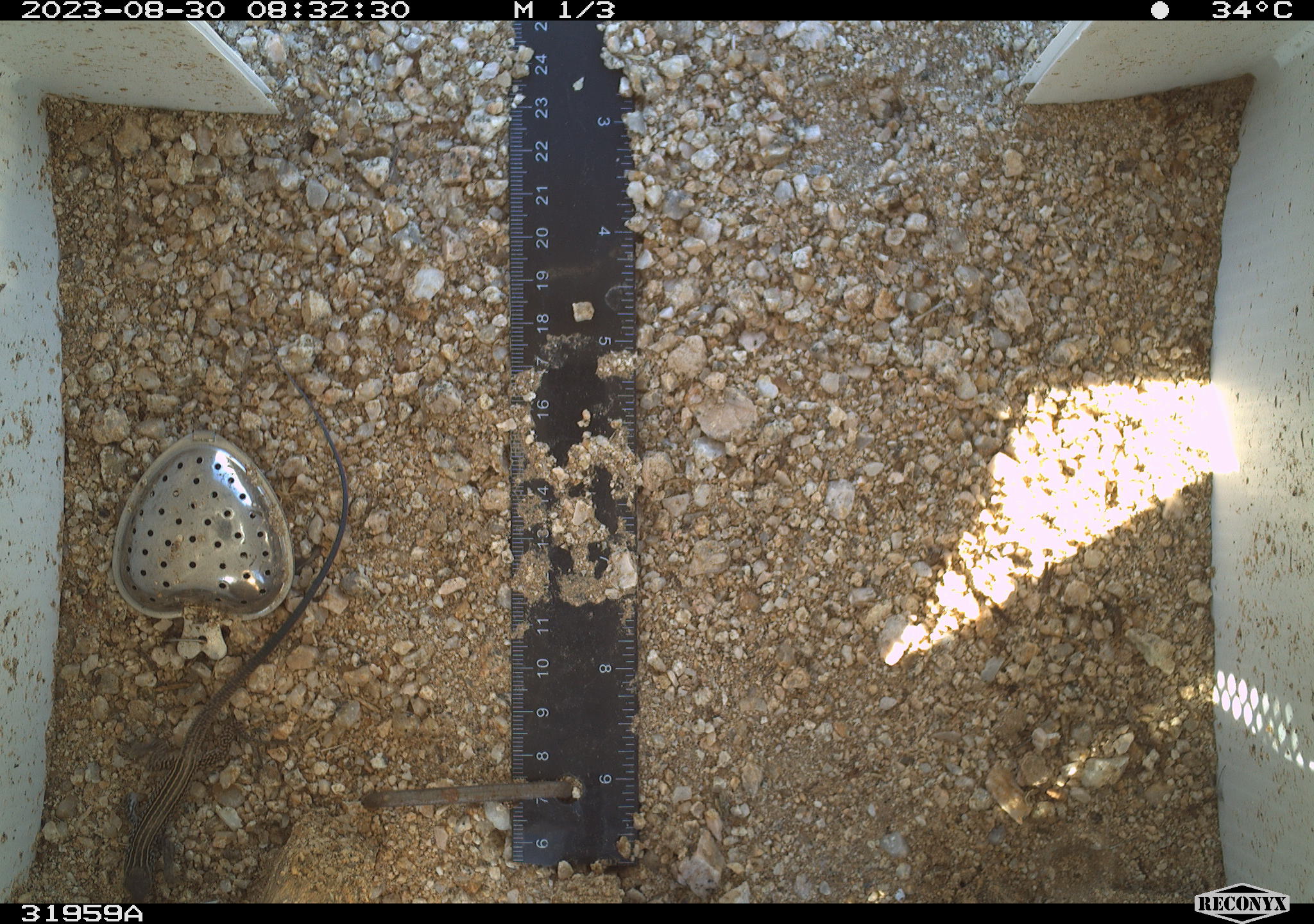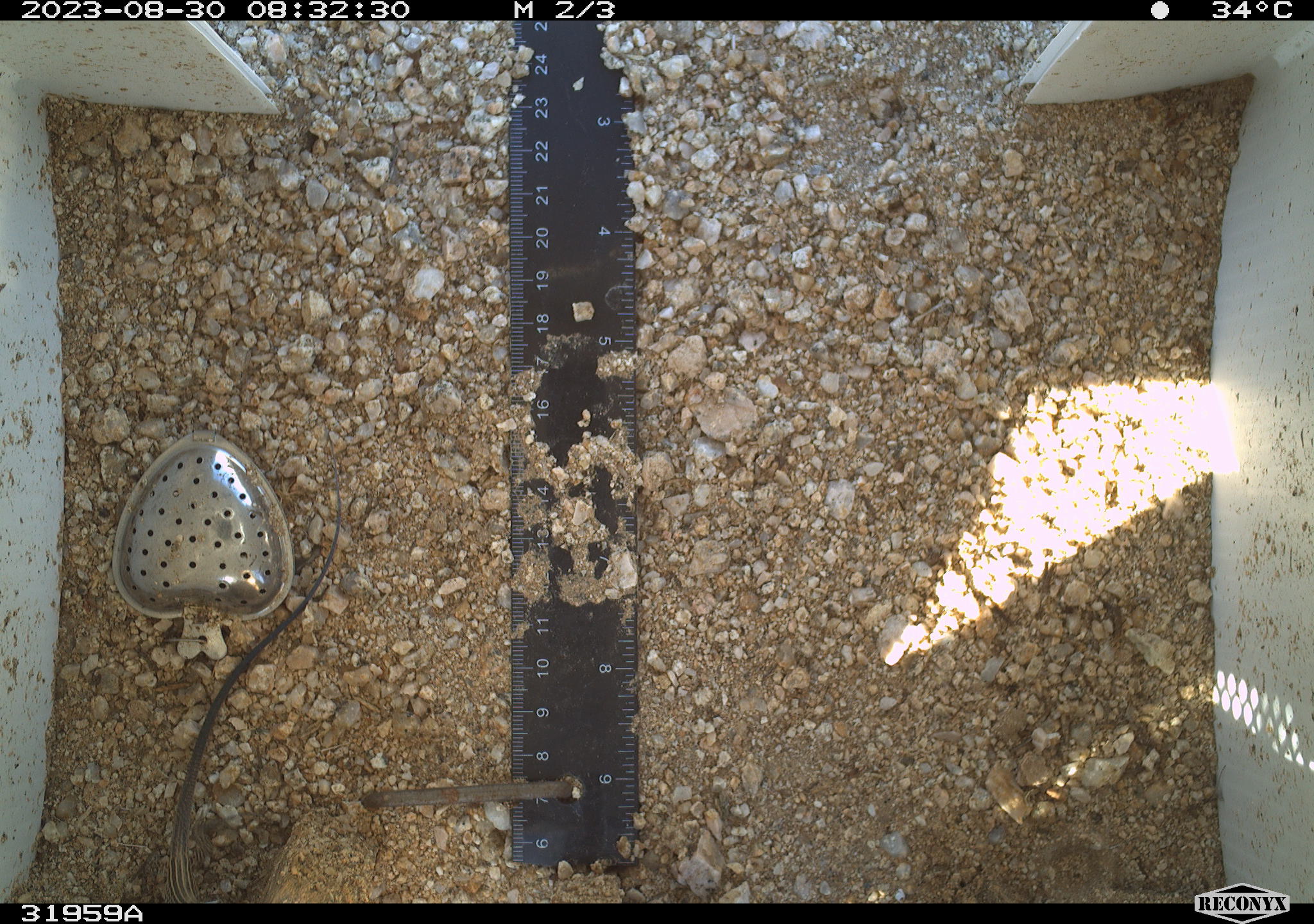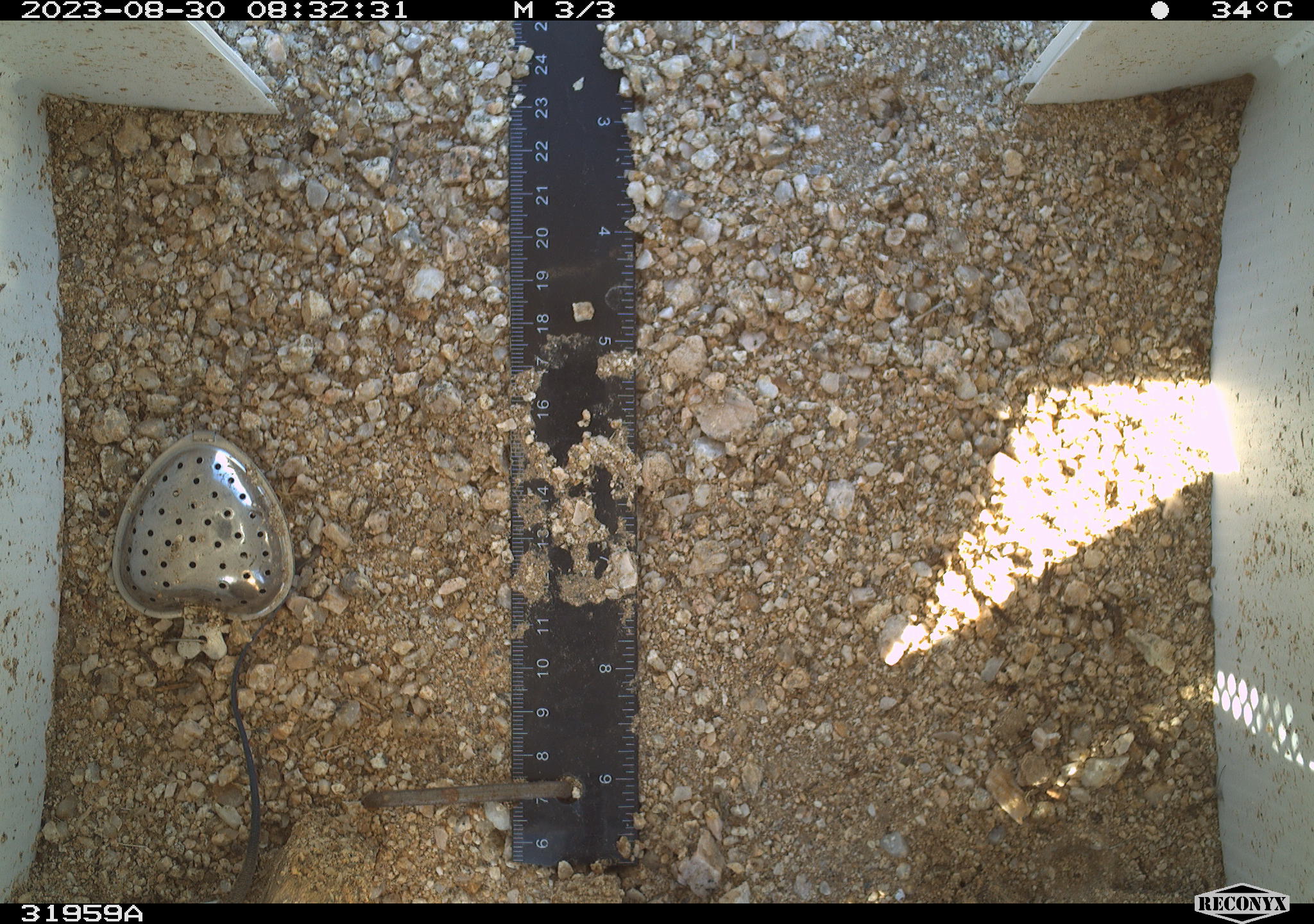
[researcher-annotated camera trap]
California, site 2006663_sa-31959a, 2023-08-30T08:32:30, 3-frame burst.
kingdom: Animalia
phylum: Chordata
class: Reptilia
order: Squamata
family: Teiidae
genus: Aspidoscelis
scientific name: Aspidoscelis tigris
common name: western whiptail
Western whiptail (Aspidoscelis tigris).